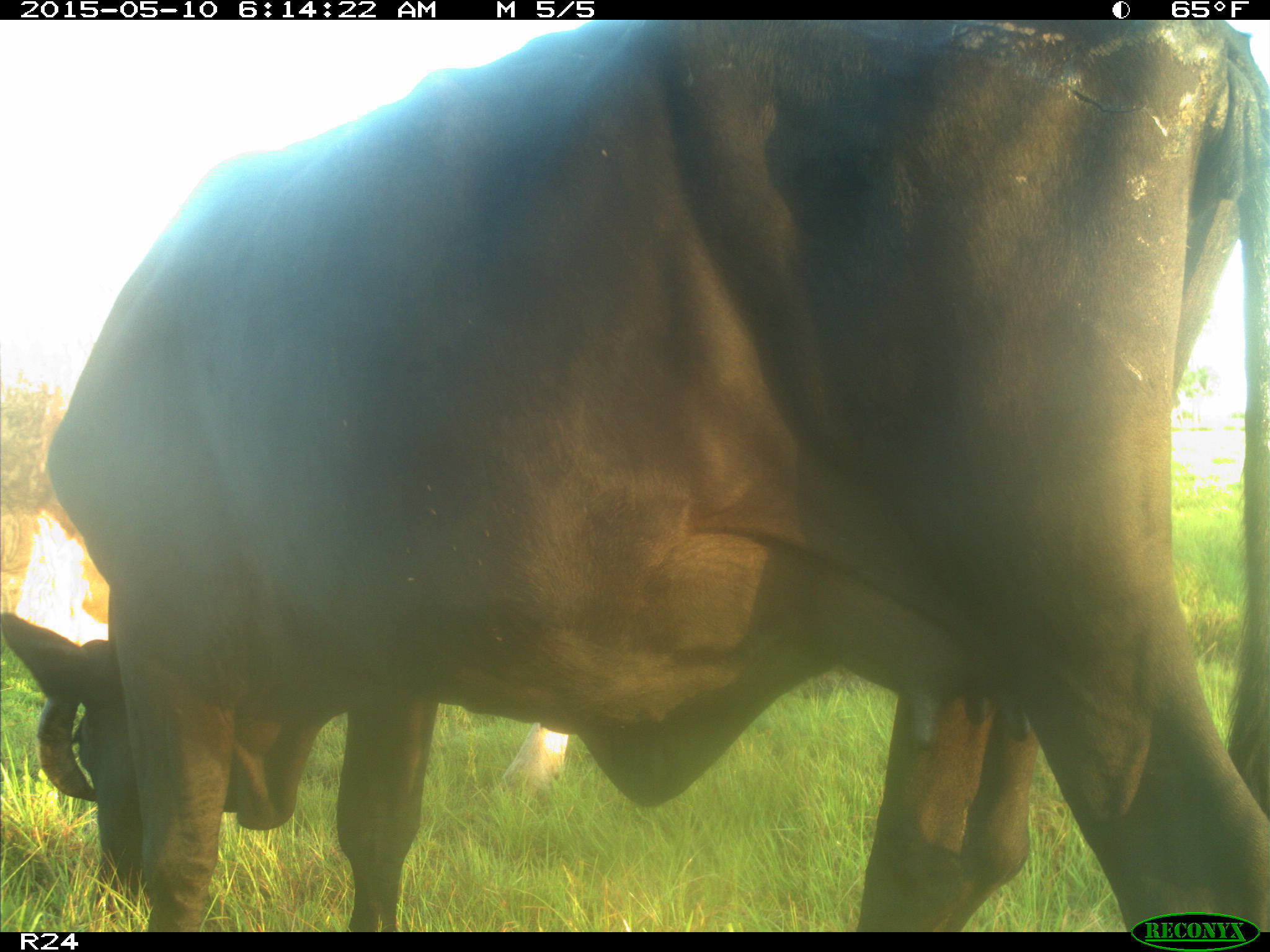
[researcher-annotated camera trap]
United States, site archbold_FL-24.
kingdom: Animalia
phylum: Chordata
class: Mammalia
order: Artiodactyla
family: Bovidae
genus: Bos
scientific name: Bos taurus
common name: domestic cow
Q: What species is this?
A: Bos taurus (domestic cow).